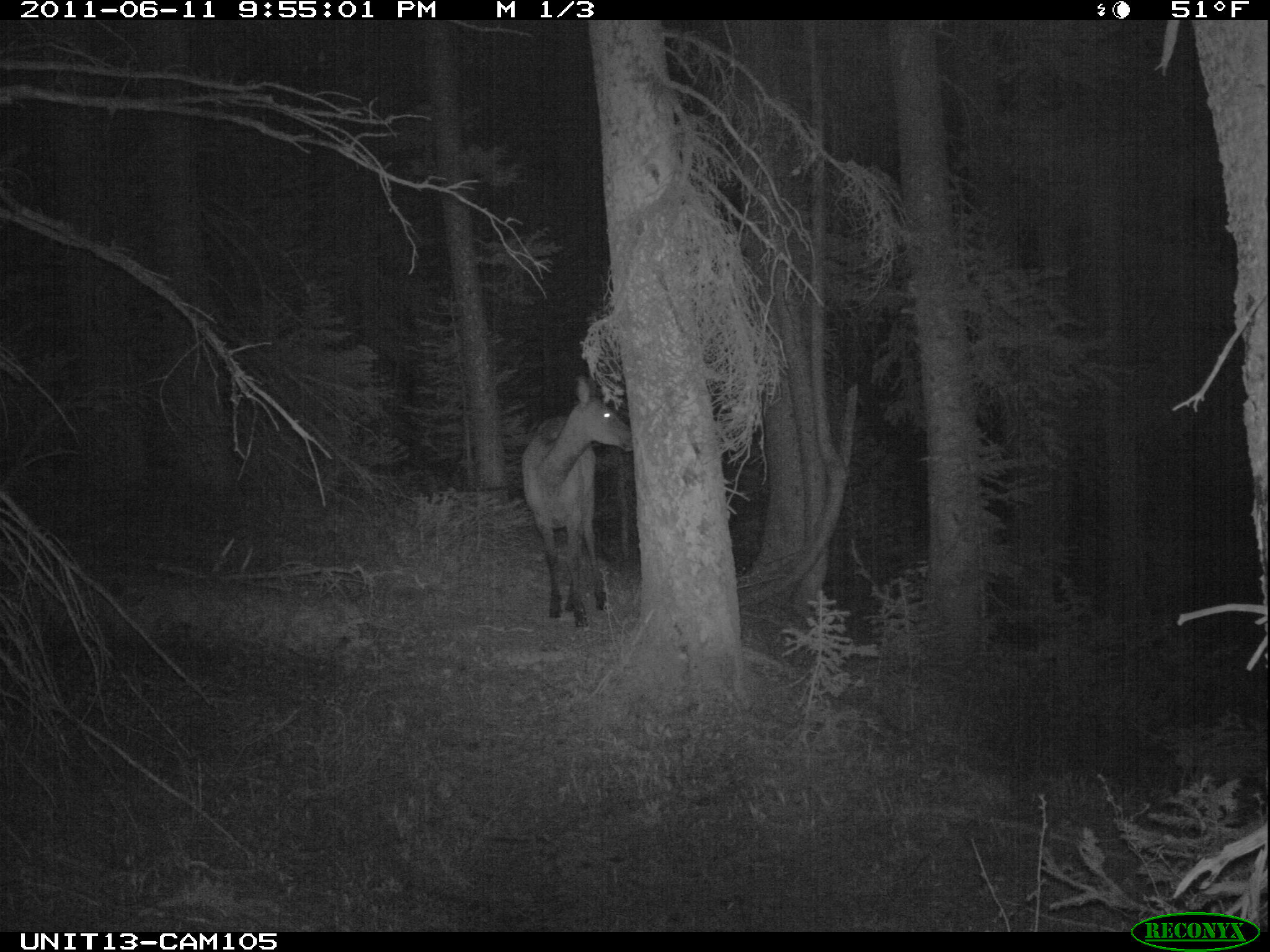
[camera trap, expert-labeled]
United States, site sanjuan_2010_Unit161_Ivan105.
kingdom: Animalia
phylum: Chordata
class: Mammalia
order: Artiodactyla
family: Cervidae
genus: Cervus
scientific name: Cervus elaphus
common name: red deer